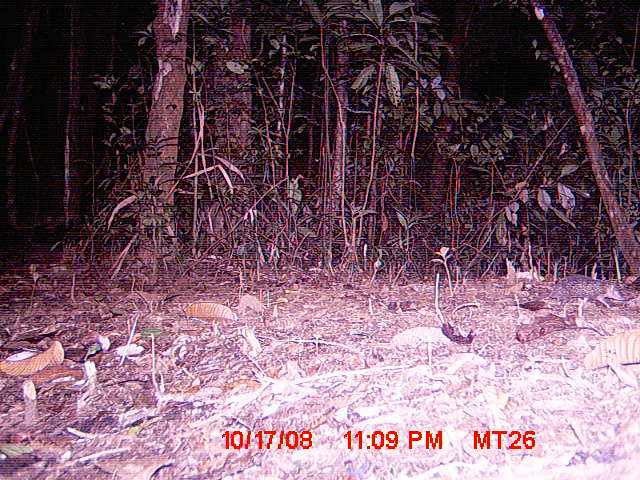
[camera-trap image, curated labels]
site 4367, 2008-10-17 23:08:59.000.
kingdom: Animalia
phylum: Chordata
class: Mammalia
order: Afrosoricida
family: Tenrecidae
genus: Setifer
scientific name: Setifer setosus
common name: greater hedgehog tenrec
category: setifer sp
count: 1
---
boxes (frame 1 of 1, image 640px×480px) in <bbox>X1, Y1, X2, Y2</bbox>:
setifer sp: <bbox>544, 274, 624, 309</bbox>